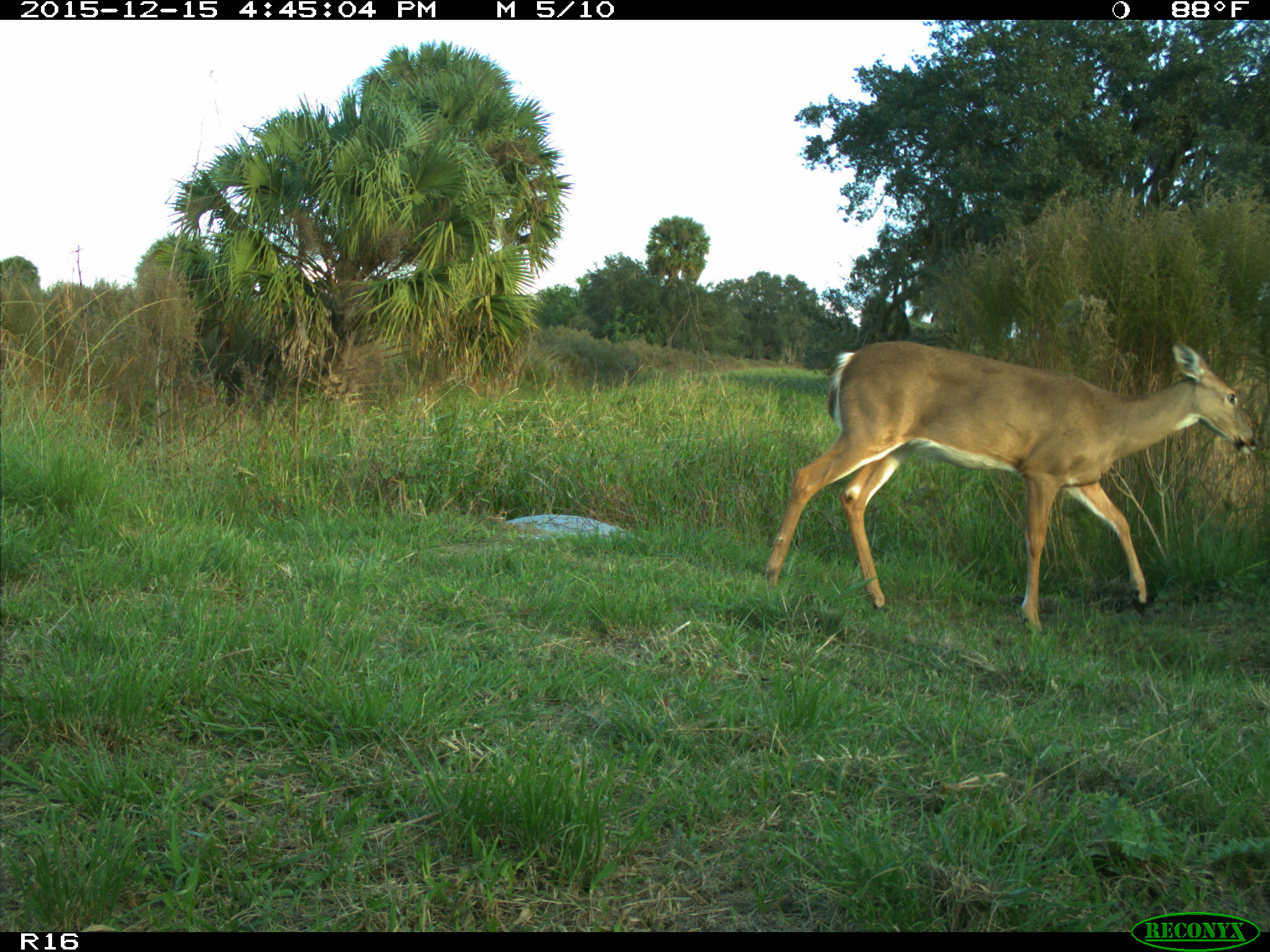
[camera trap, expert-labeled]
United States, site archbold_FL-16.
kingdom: Animalia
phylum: Chordata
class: Mammalia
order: Artiodactyla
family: Cervidae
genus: Odocoileus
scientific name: Odocoileus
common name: deer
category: unidentified deer